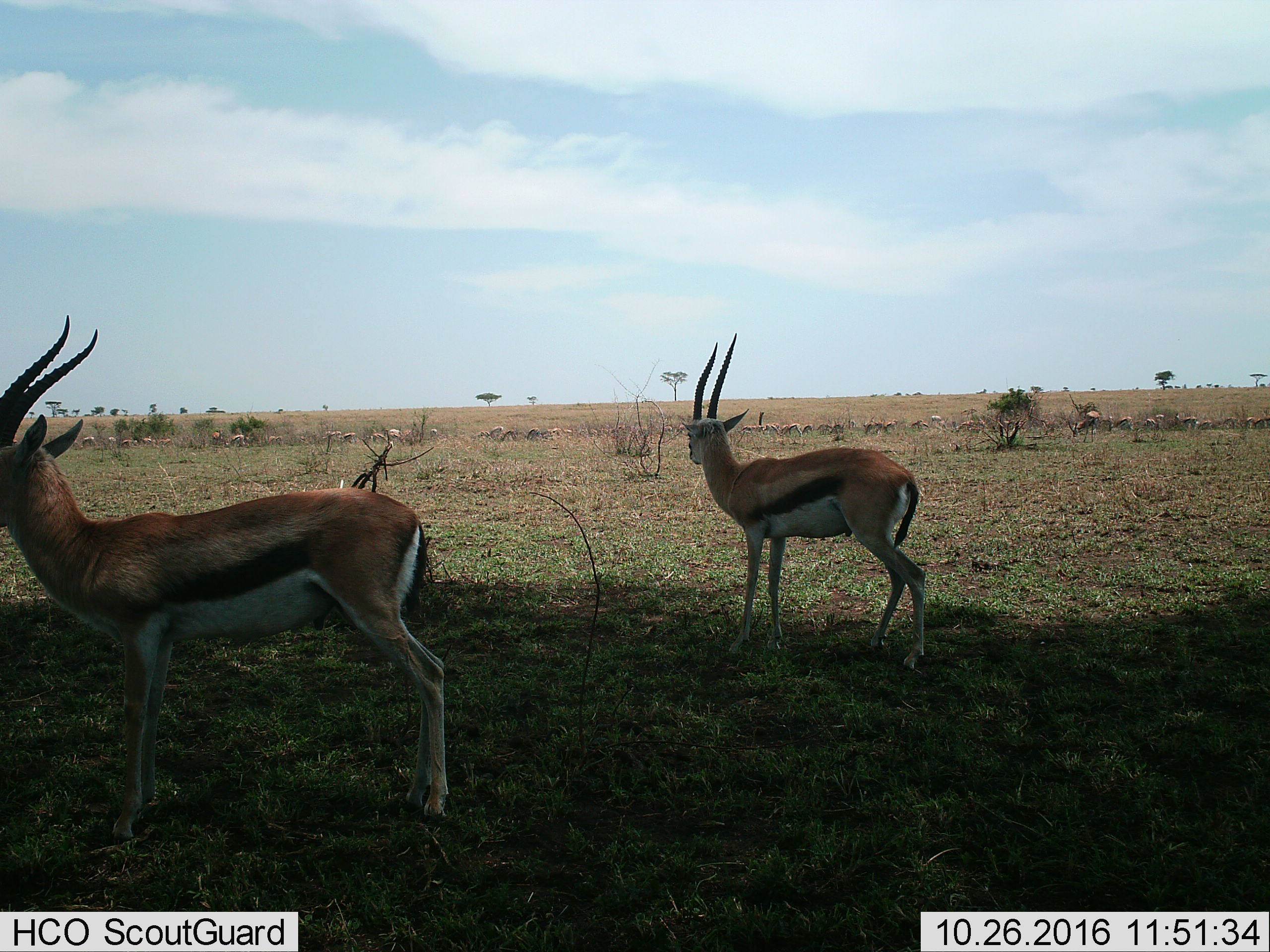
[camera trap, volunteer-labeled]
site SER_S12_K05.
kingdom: Animalia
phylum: Chordata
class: Mammalia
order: Artiodactyla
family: Bovidae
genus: Eudorcas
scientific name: Eudorcas thomsonii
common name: thomson's gazelle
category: gazellethomsons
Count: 11-50.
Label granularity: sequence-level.